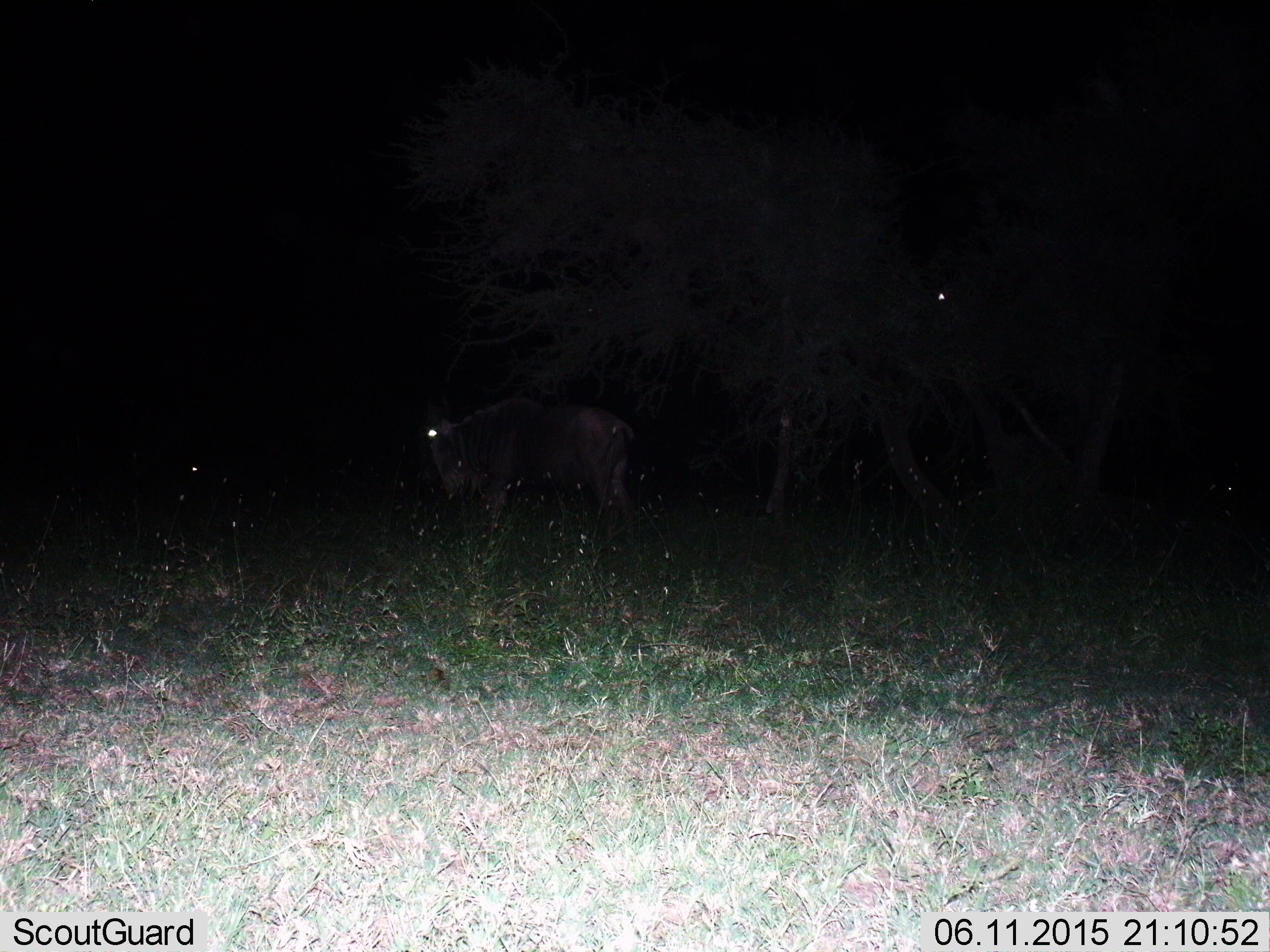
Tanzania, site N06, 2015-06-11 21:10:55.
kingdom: Animalia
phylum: Chordata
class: Mammalia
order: Artiodactyla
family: Bovidae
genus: Connochaetes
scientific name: Connochaetes taurinus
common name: blue wildebeest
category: wildebeest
Wildebeest (blue wildebeest) (Connochaetes taurinus), count 1. Behavior (volunteer vote fractions): standing 100%, resting 0%, moving 0%, interacting 0%. Young present (vote fraction): 0%. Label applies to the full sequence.